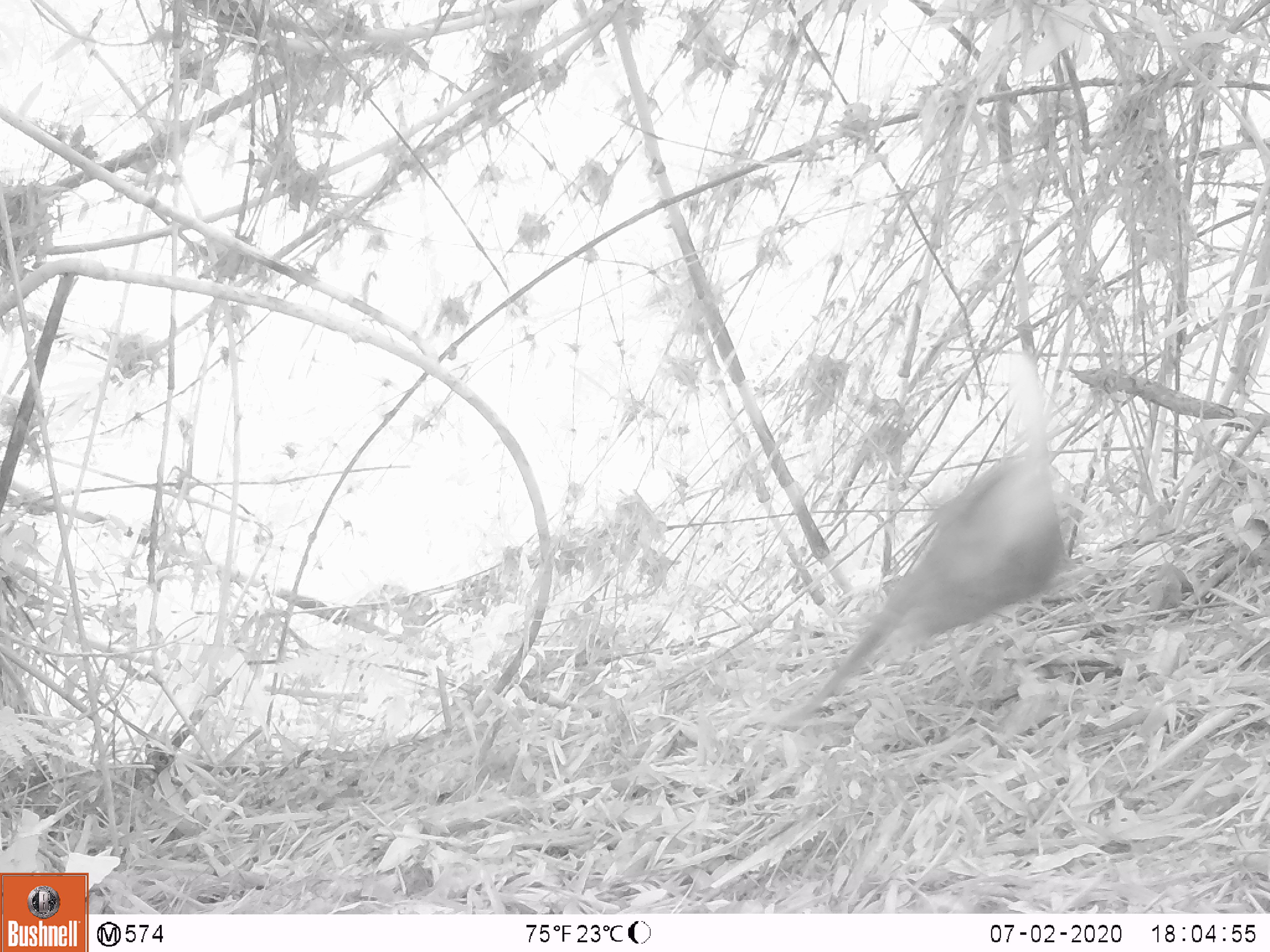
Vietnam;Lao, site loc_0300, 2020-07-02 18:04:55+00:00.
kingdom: Animalia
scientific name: Animalia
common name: animal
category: unidentified animal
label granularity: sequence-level